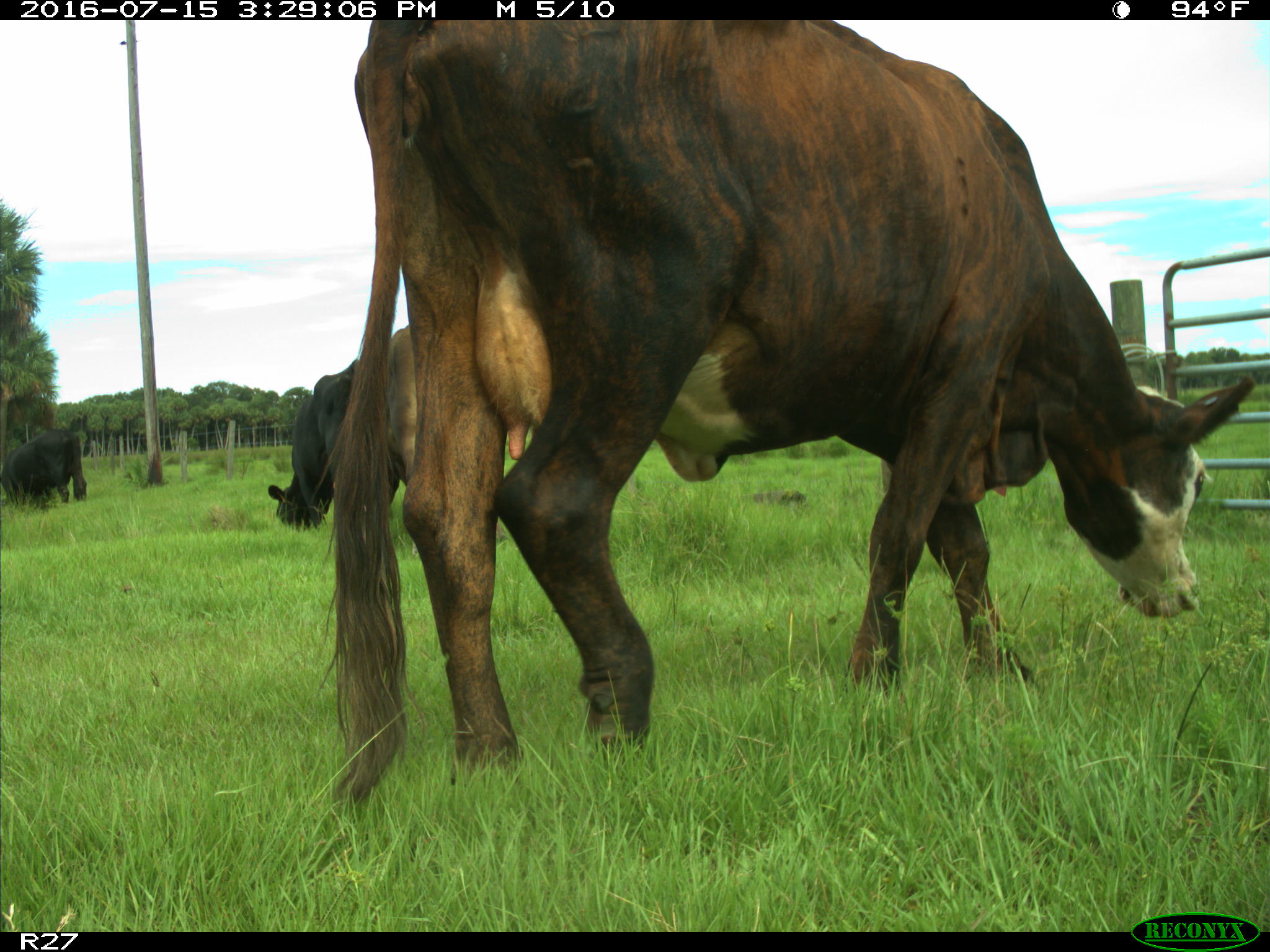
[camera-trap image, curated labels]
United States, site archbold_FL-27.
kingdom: Animalia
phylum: Chordata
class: Mammalia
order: Artiodactyla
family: Bovidae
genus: Bos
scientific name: Bos taurus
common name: domestic cow